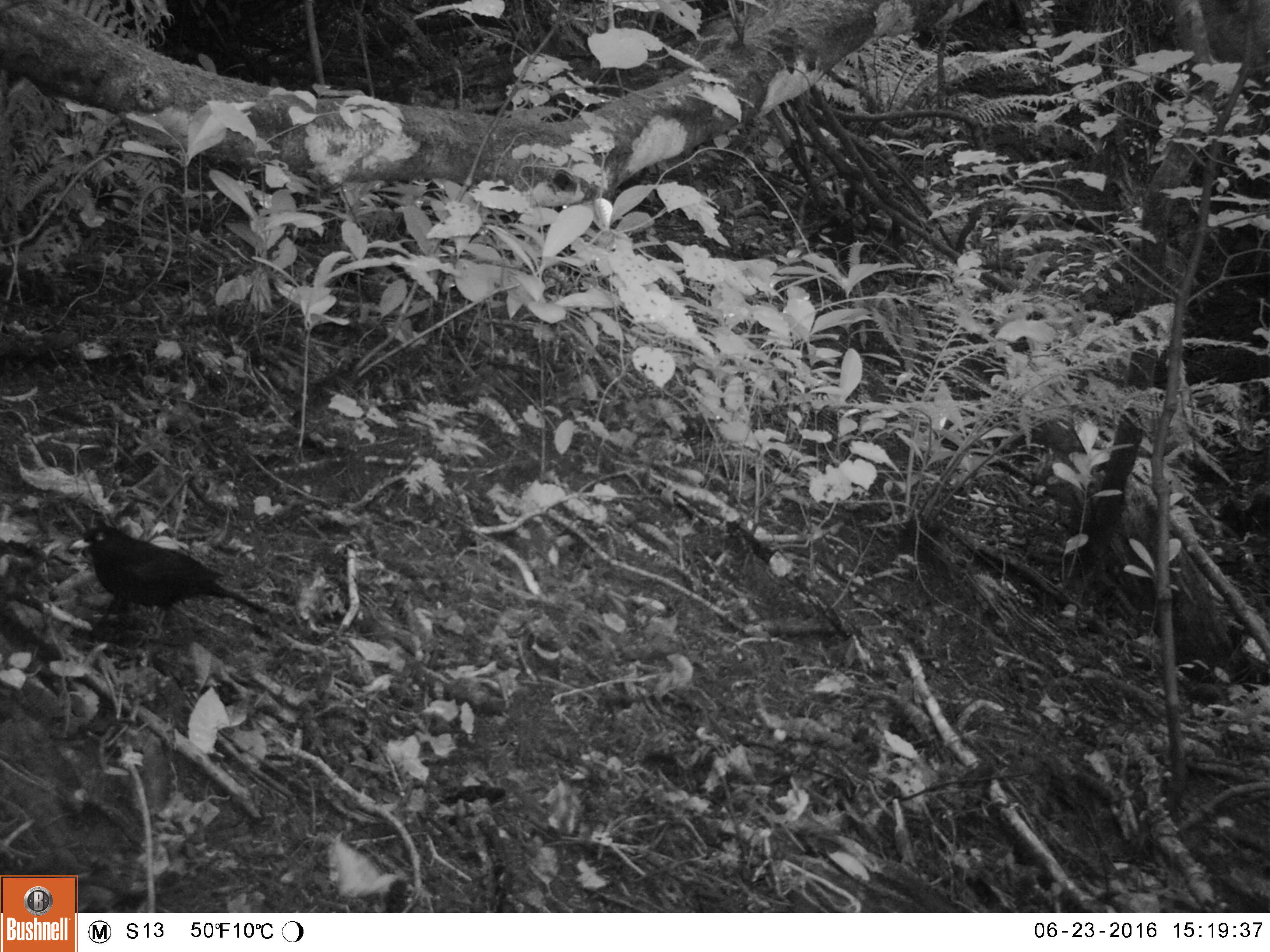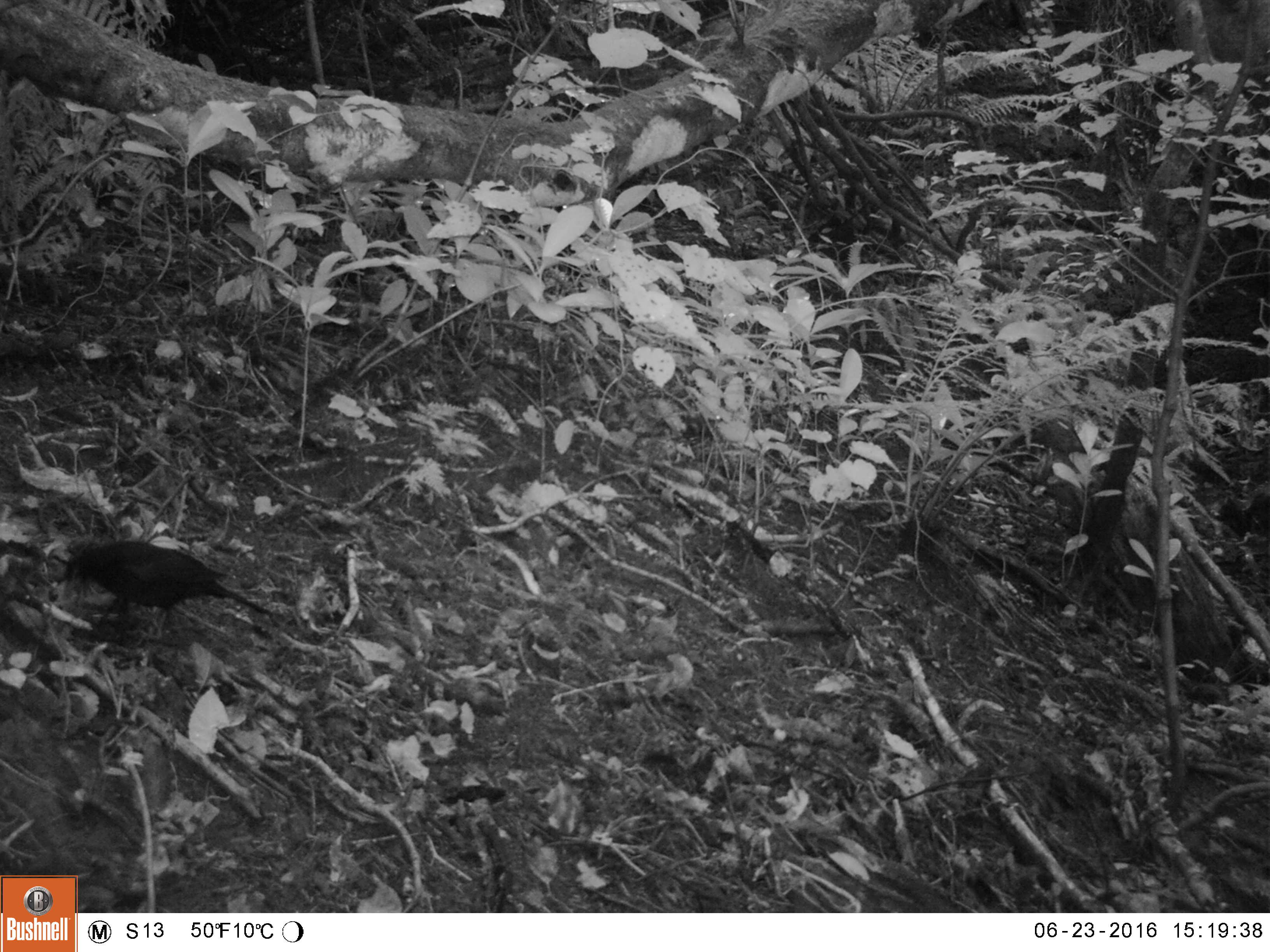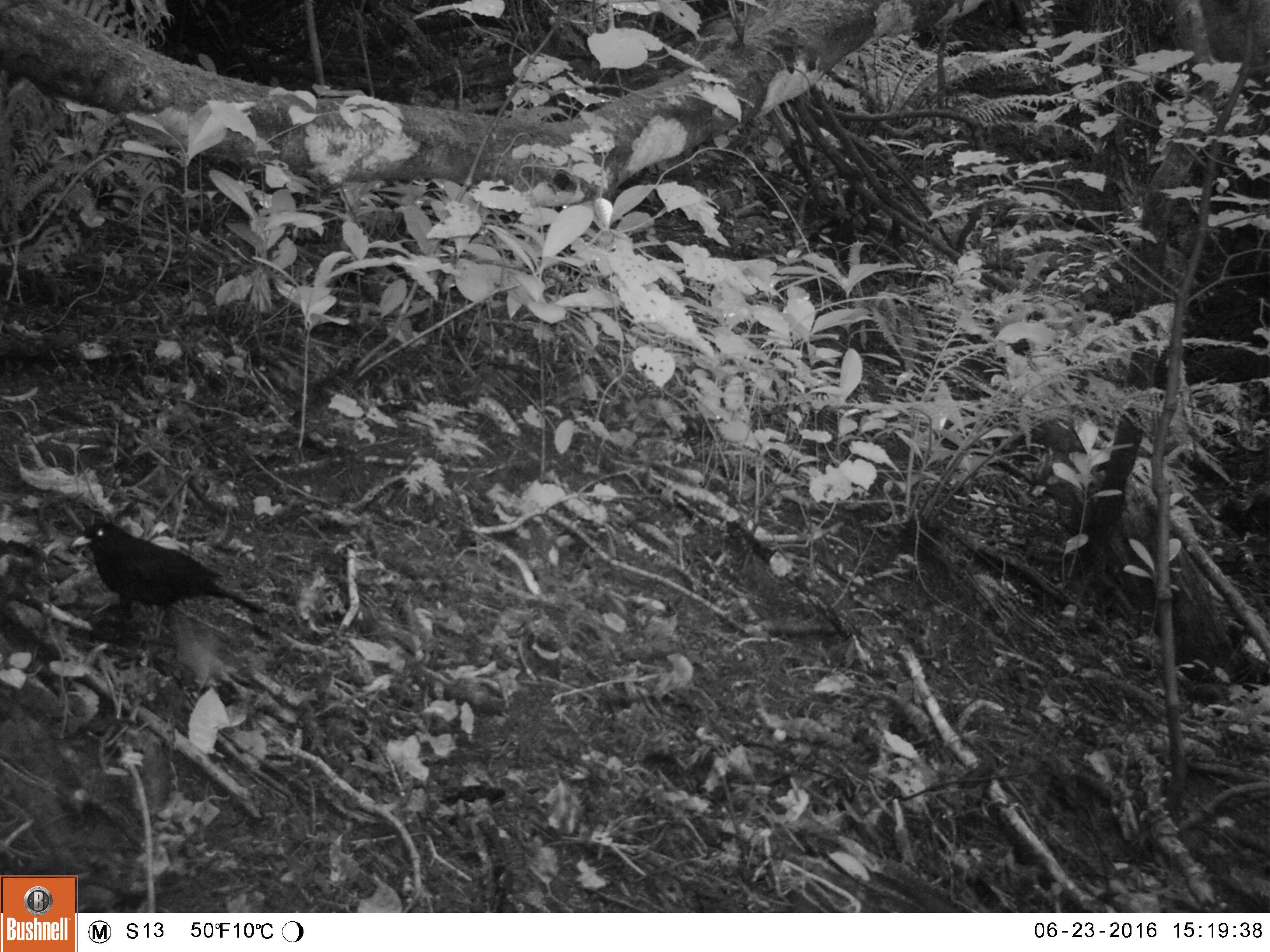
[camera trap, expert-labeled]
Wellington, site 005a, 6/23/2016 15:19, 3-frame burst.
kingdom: Animalia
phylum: Chordata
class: Aves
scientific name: Aves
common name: bird